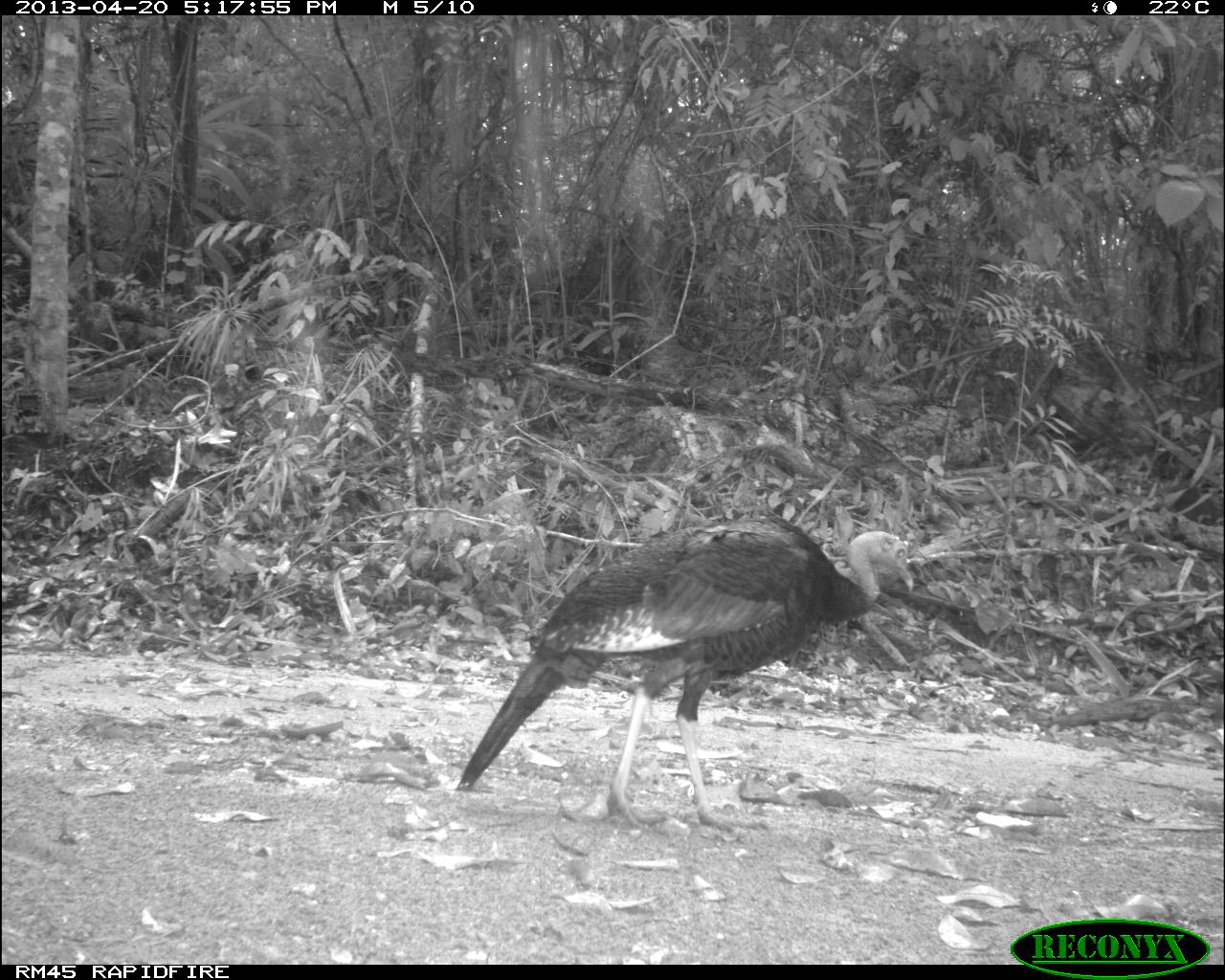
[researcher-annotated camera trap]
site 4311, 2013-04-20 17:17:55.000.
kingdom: Animalia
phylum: Chordata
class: Aves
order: Galliformes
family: Phasianidae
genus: Meleagris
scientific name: Meleagris ocellata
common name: ocellated turkey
Meleagris ocellata (ocellated turkey), count 1, sex female.